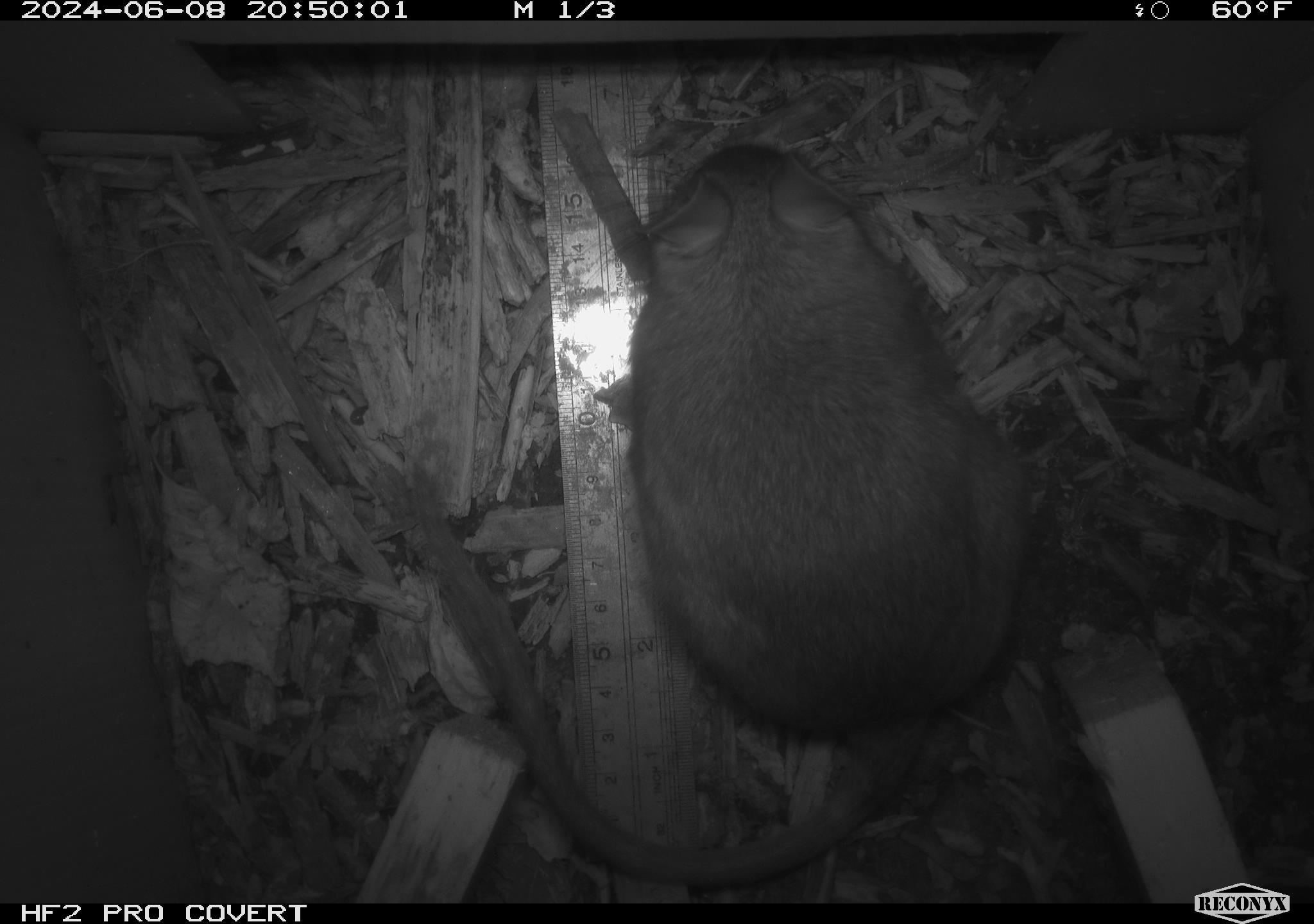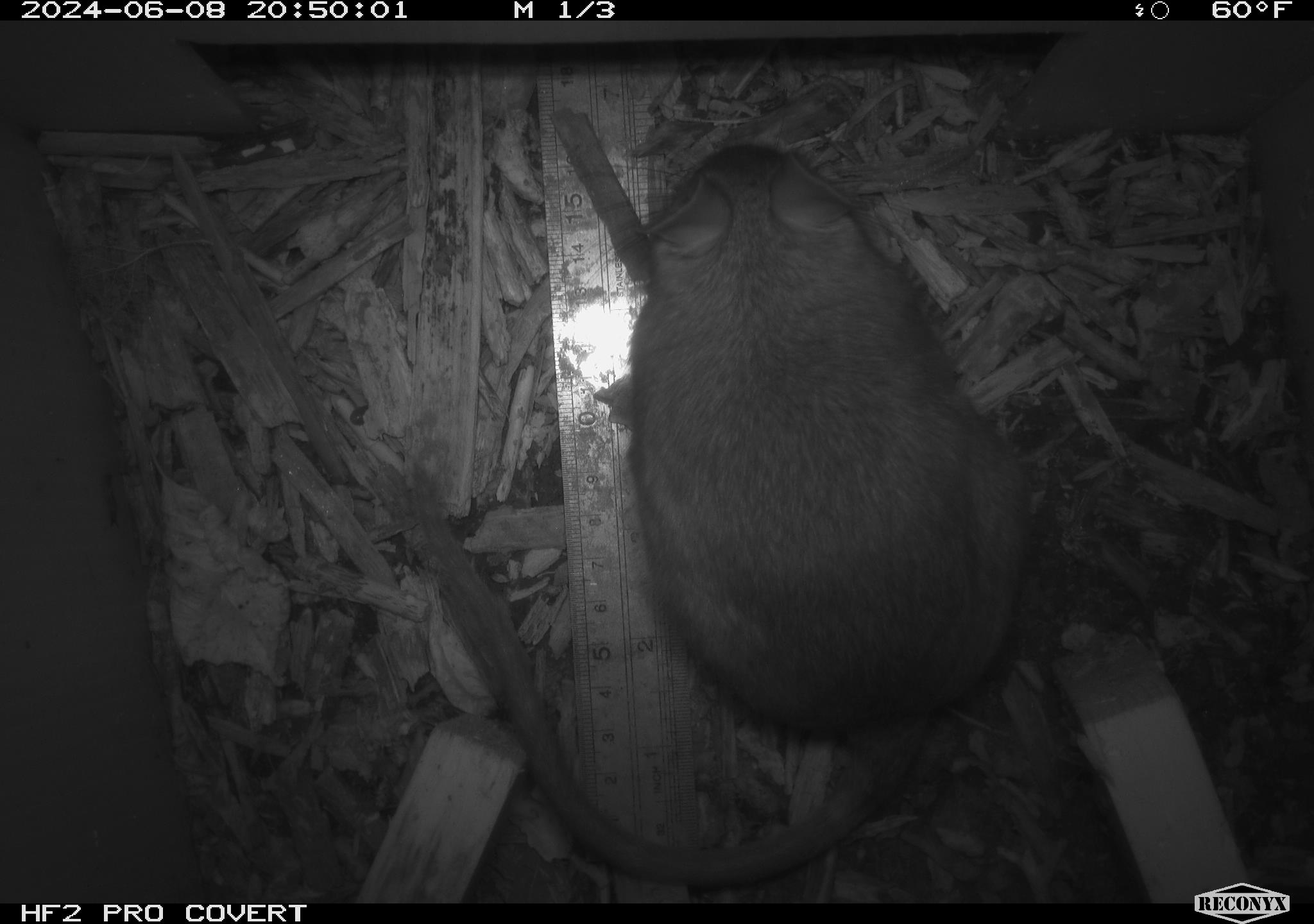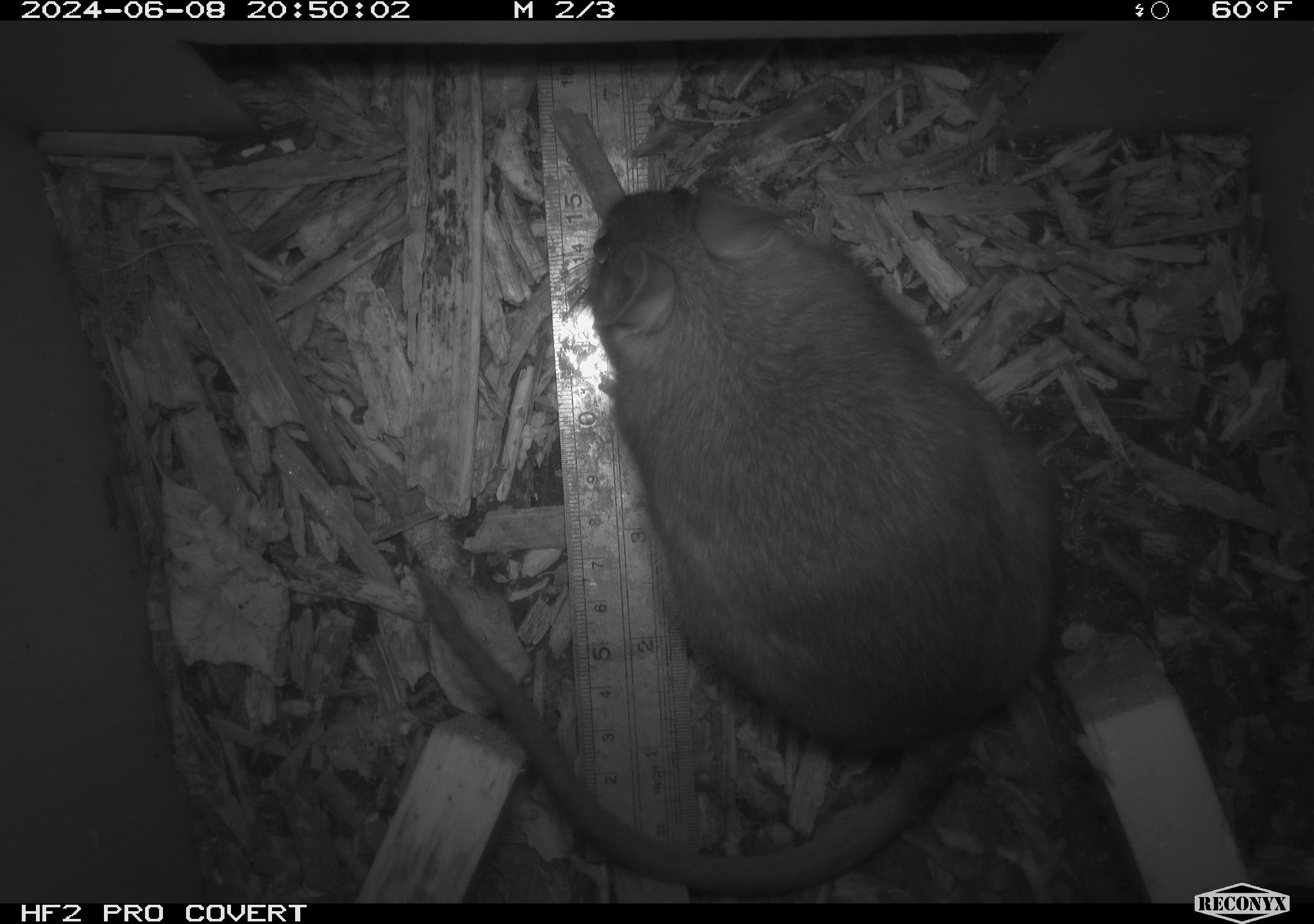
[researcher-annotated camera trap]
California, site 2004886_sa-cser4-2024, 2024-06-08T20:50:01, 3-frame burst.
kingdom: Animalia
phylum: Chordata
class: Mammalia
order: Rodentia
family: Muridae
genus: Rattus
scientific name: Rattus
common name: rat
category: rattus species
Rattus species (rat) (Rattus).